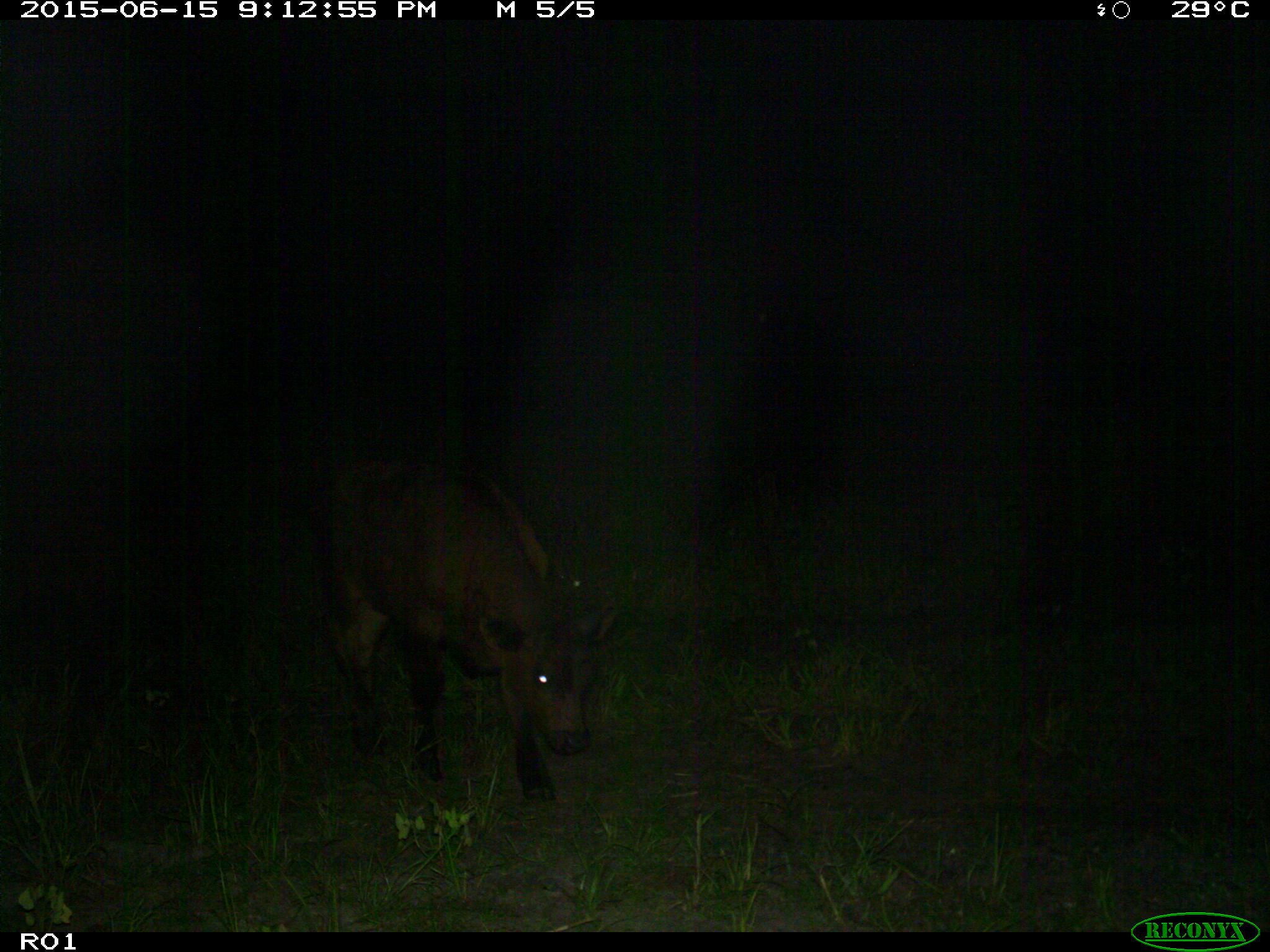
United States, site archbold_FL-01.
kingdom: Animalia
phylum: Chordata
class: Mammalia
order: Artiodactyla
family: Bovidae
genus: Bos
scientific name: Bos taurus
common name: domestic cow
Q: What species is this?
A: Bos taurus (domestic cow).